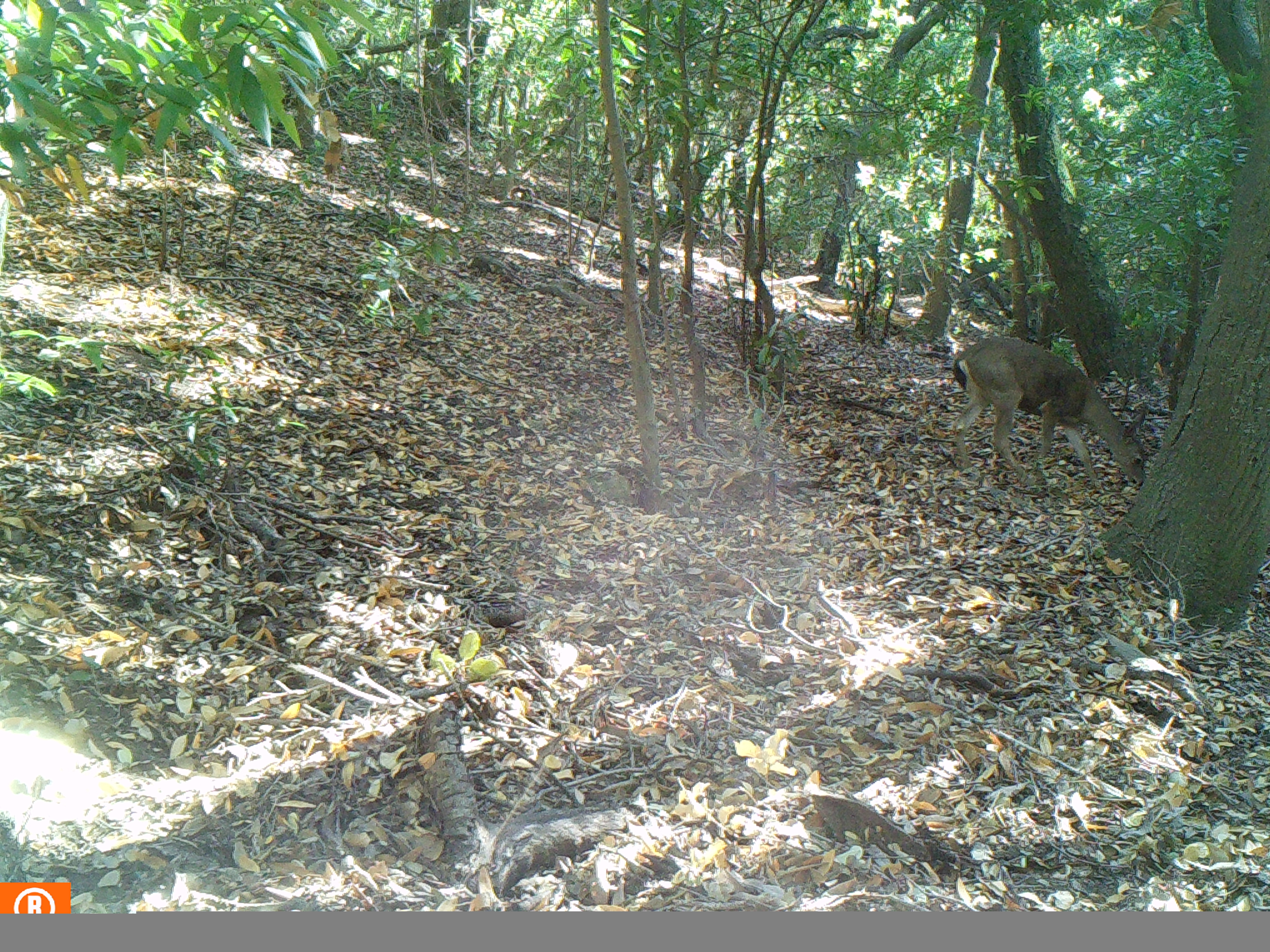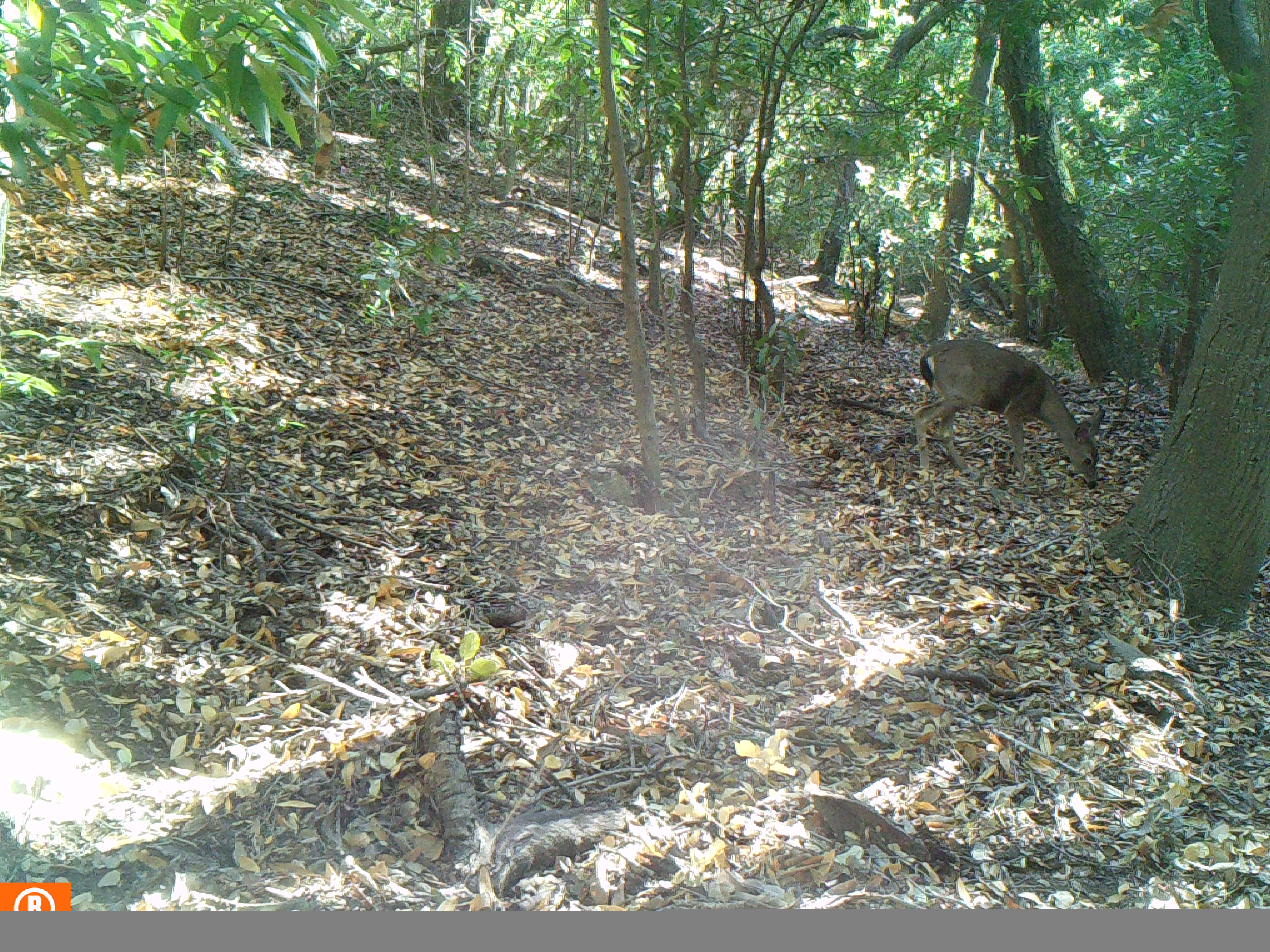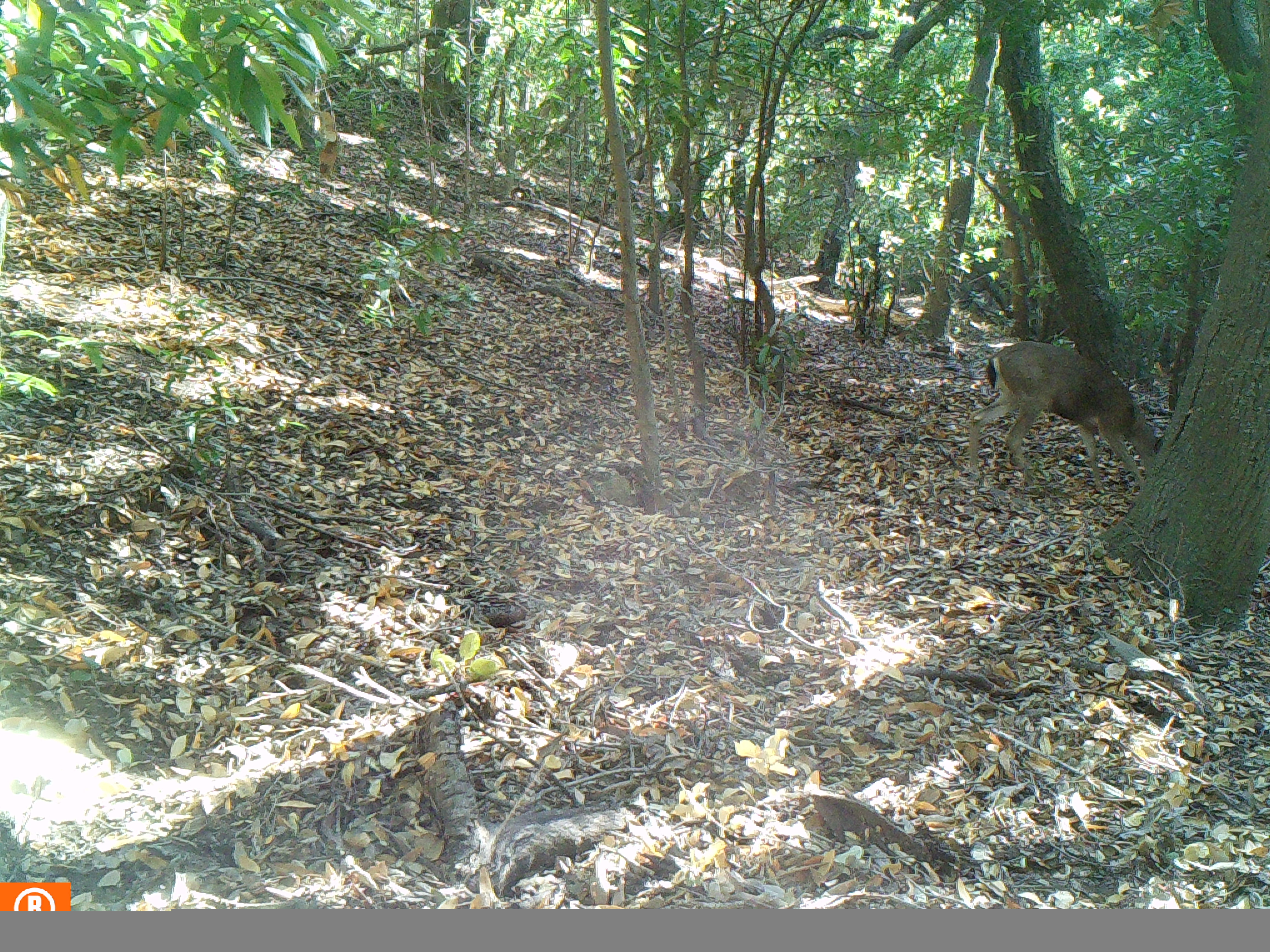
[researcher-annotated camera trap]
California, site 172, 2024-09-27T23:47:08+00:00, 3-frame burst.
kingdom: Animalia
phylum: Chordata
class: Mammalia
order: Artiodactyla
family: Cervidae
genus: Odocoileus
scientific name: Odocoileus hemionus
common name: mule deer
Mule deer (Odocoileus hemionus).